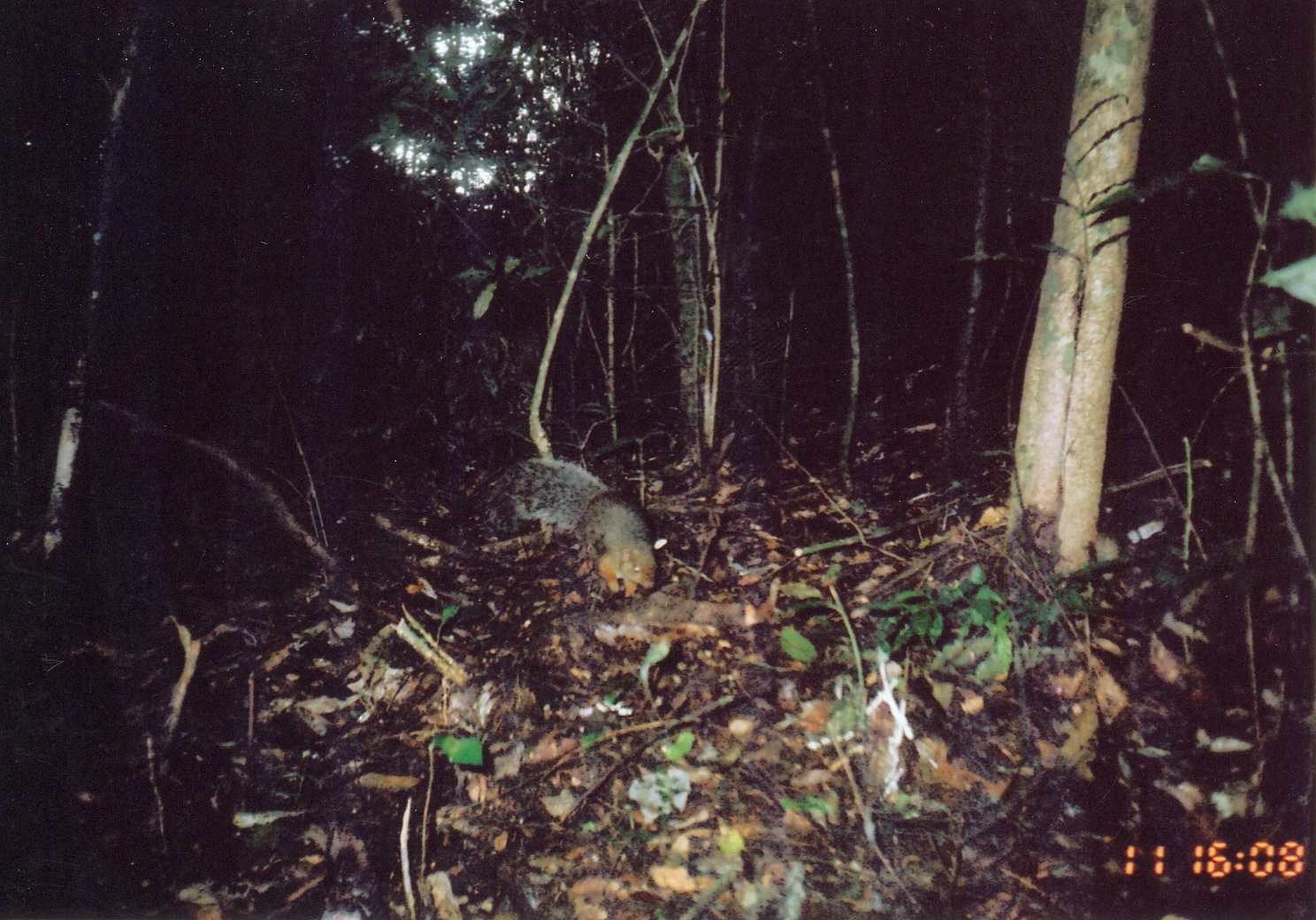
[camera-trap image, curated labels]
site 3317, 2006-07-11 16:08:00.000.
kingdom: Animalia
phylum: Chordata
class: Mammalia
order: Rodentia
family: Sciuridae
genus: Paraxerus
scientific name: Paraxerus vexillarius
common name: swynnerton's bush squirrel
Paraxerus vexillarius (swynnerton's bush squirrel), count 1.